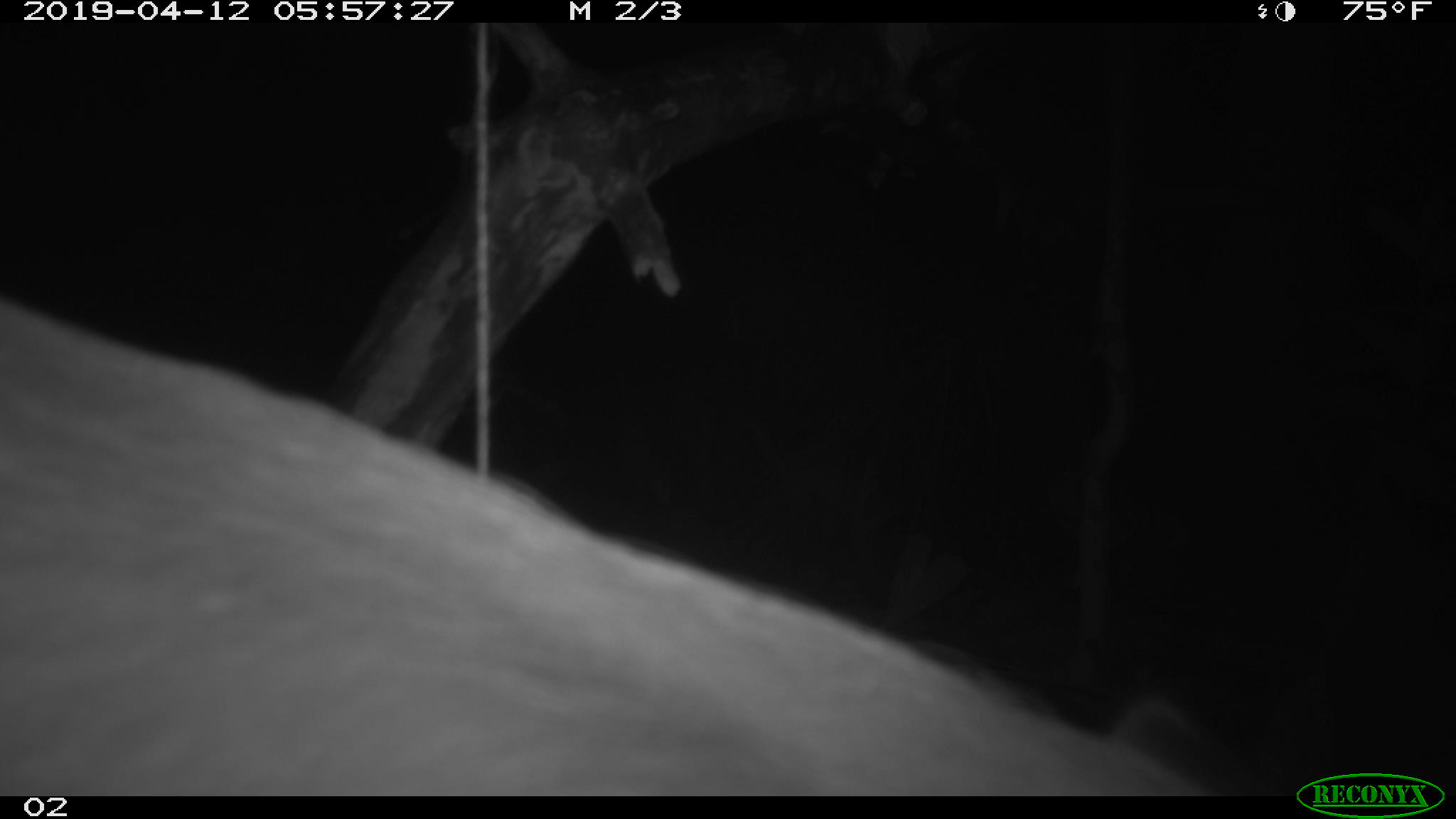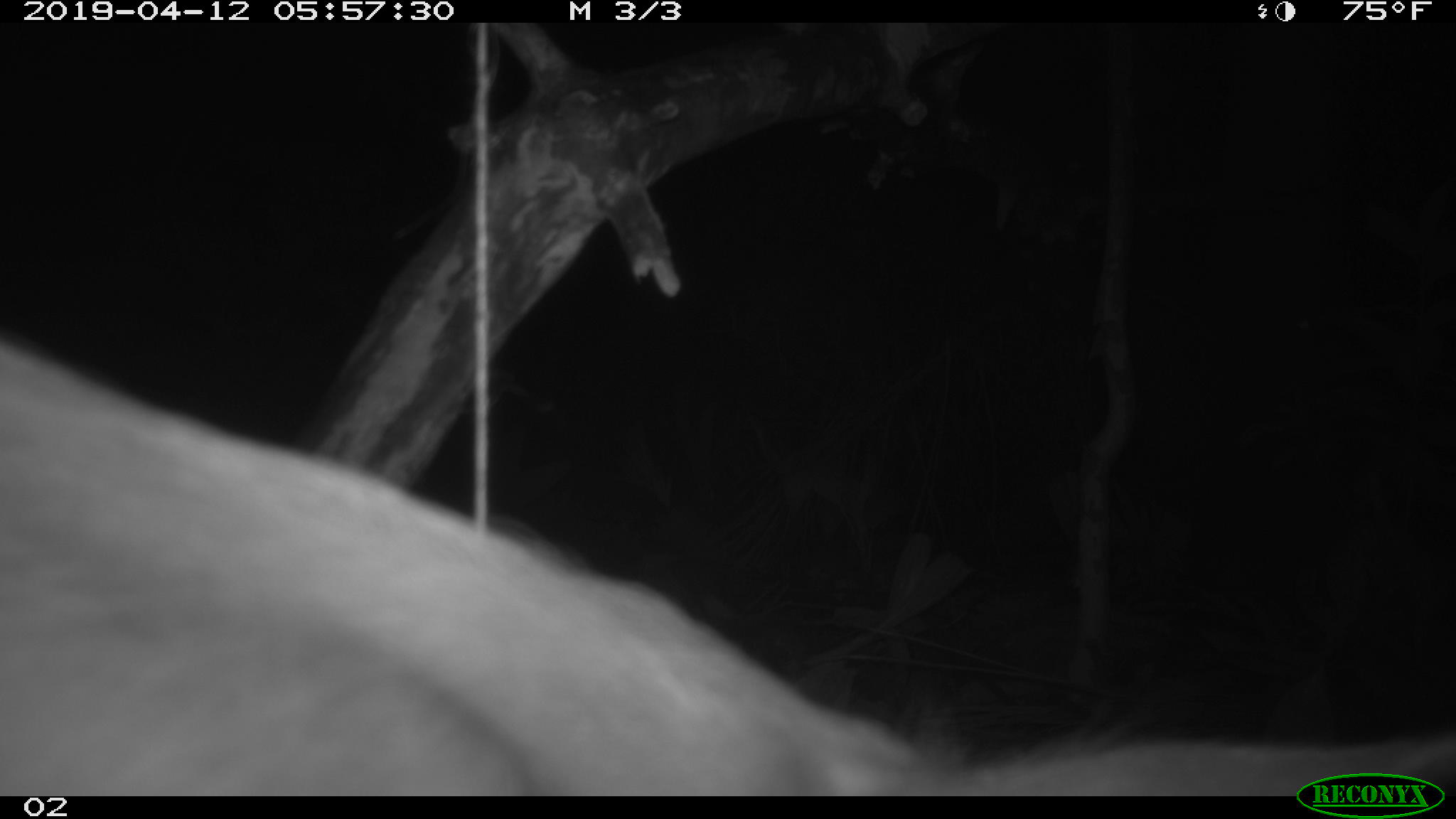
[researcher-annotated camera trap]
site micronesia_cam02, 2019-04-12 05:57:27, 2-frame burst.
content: unidentified animal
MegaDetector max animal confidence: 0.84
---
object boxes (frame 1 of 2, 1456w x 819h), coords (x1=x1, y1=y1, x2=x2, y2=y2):
unknown: (x1=2, y1=297, x2=1206, y2=798)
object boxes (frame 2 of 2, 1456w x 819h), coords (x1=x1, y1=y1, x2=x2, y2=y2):
unknown: (x1=16, y1=297, x2=1456, y2=800)